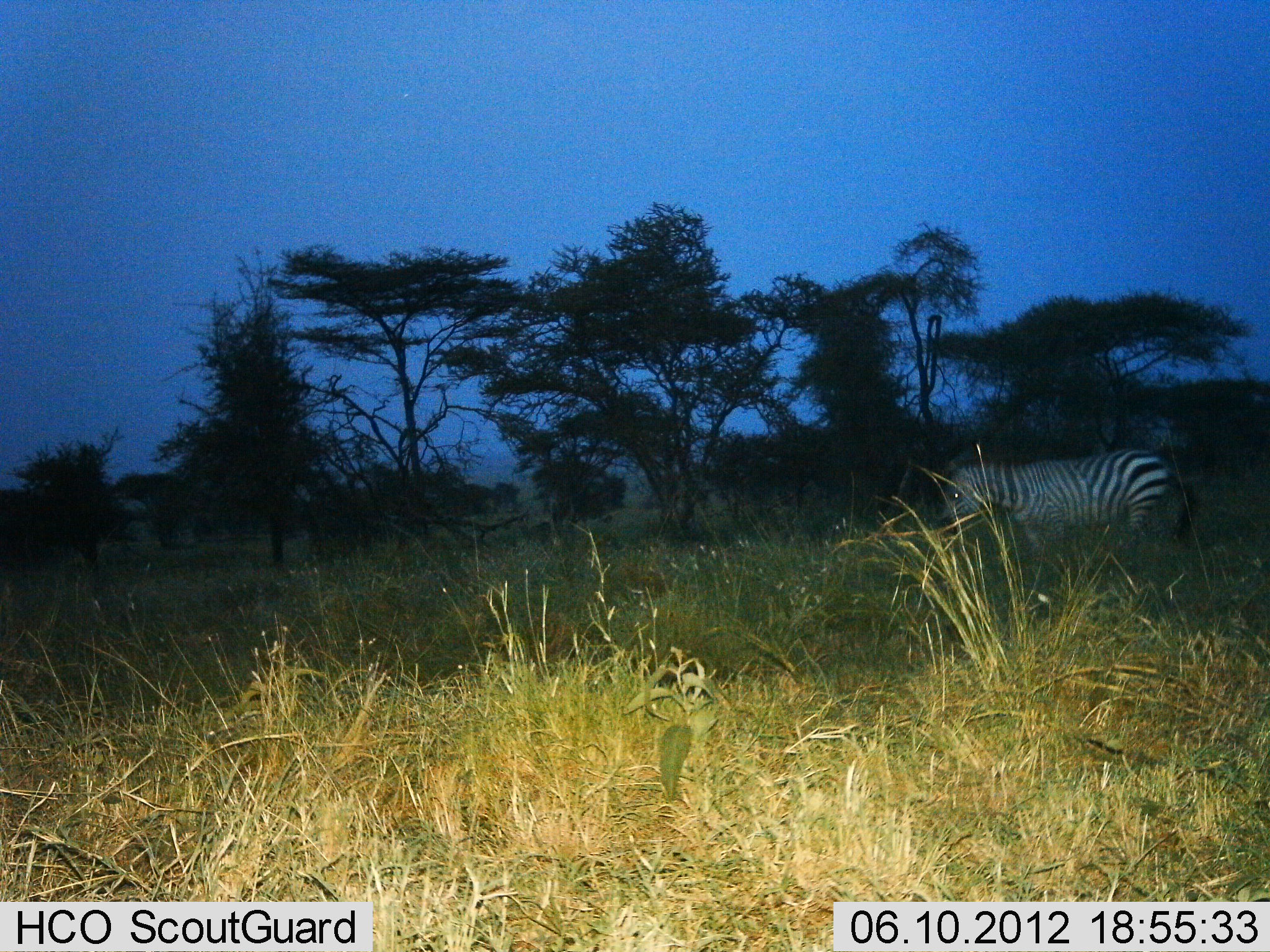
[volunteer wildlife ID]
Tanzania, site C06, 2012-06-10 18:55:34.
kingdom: Animalia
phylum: Chordata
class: Mammalia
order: Perissodactyla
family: Equidae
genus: Equus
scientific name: Equus quagga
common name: plains zebra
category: zebra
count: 1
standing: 70%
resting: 0%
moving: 30%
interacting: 0%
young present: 0%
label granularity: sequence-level